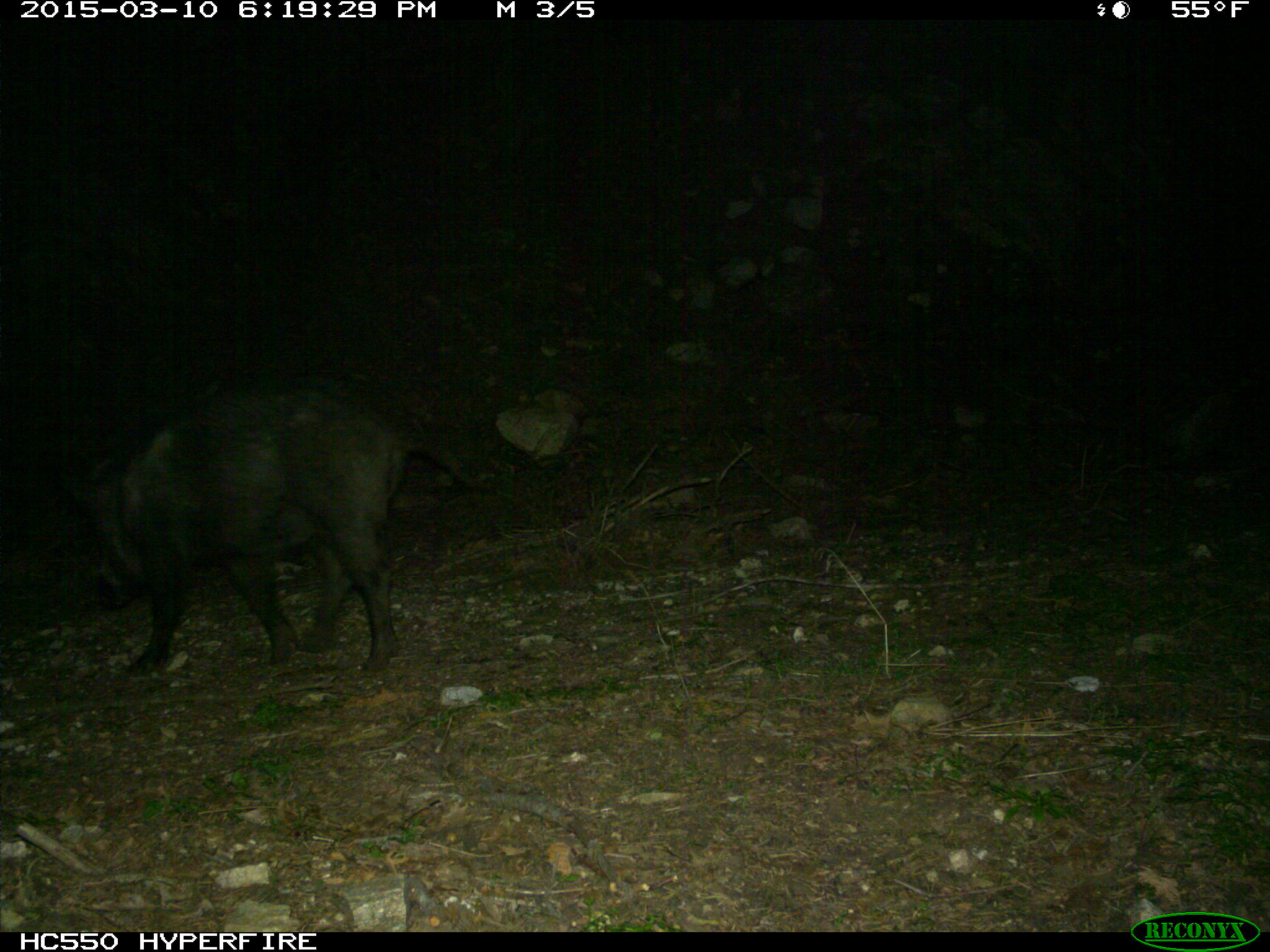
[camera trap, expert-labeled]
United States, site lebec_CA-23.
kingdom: Animalia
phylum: Chordata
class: Mammalia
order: Artiodactyla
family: Suidae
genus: Sus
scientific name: Sus scrofa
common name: wild boar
Sus scrofa (wild boar).